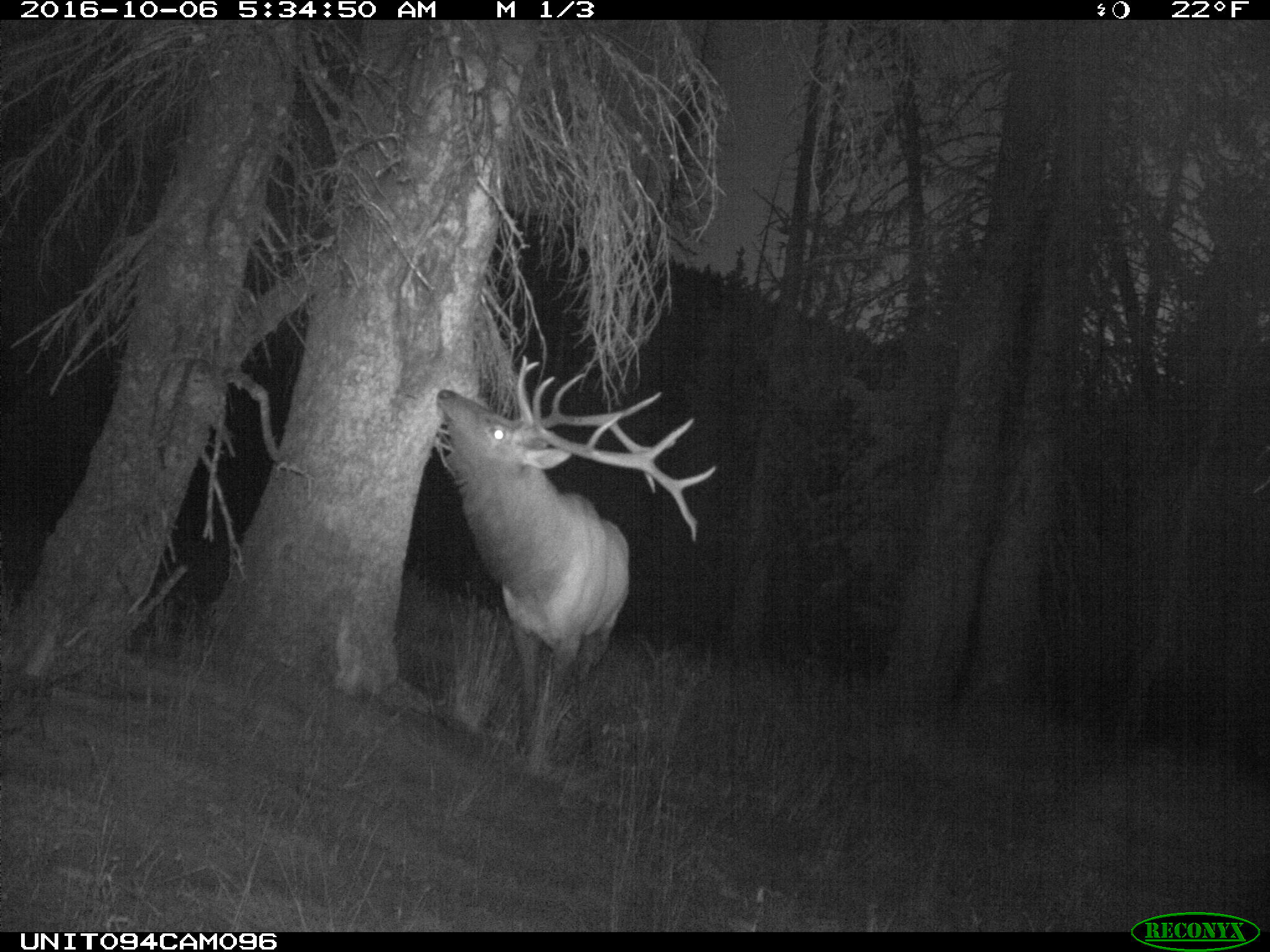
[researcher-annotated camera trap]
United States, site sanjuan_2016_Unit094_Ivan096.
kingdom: Animalia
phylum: Chordata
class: Mammalia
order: Artiodactyla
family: Cervidae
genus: Cervus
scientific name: Cervus elaphus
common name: red deer